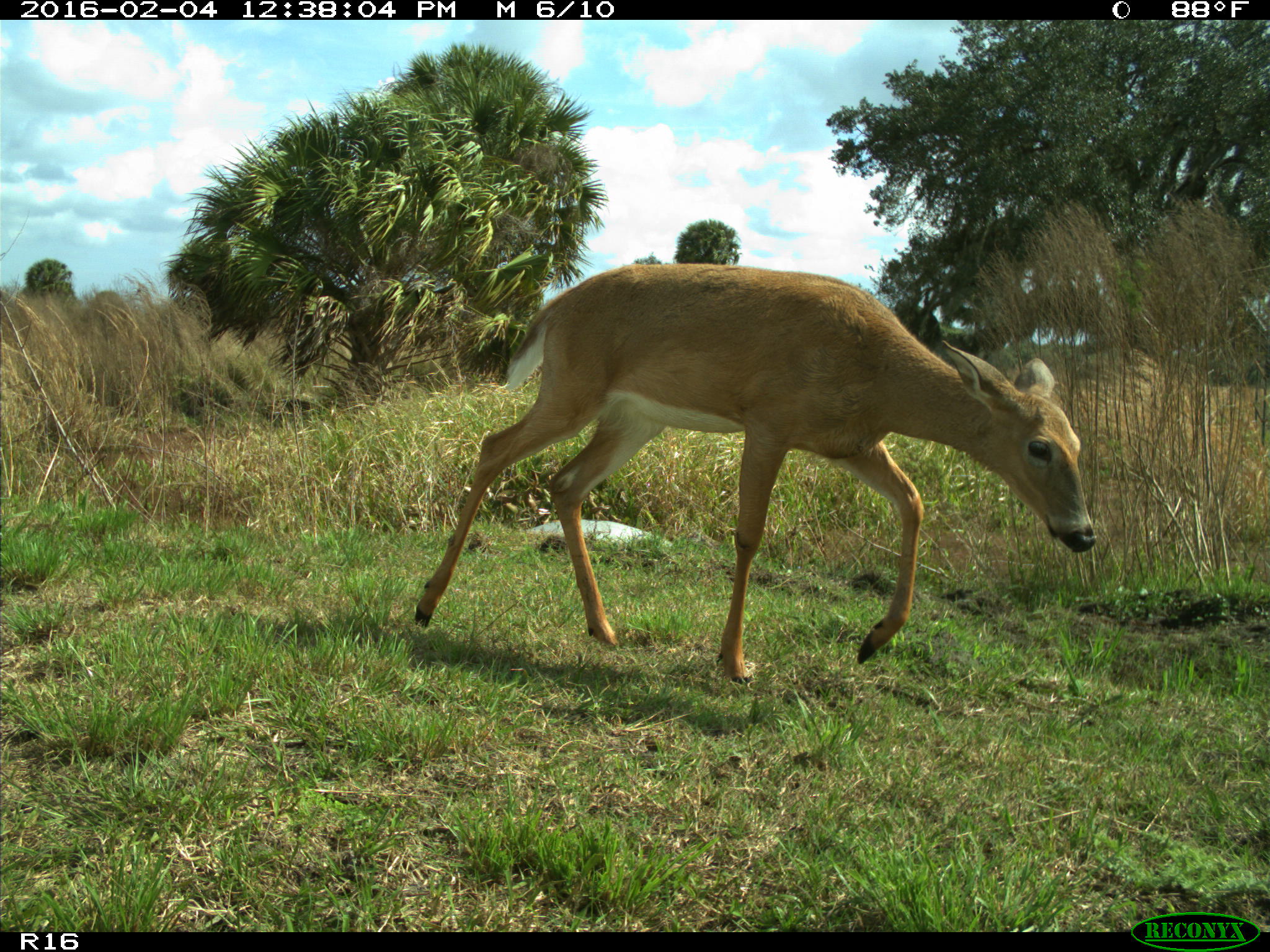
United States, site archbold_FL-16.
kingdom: Animalia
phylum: Chordata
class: Mammalia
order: Artiodactyla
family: Cervidae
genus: Odocoileus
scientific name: Odocoileus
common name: deer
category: unidentified deer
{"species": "unidentified deer (deer) (Odocoileus)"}